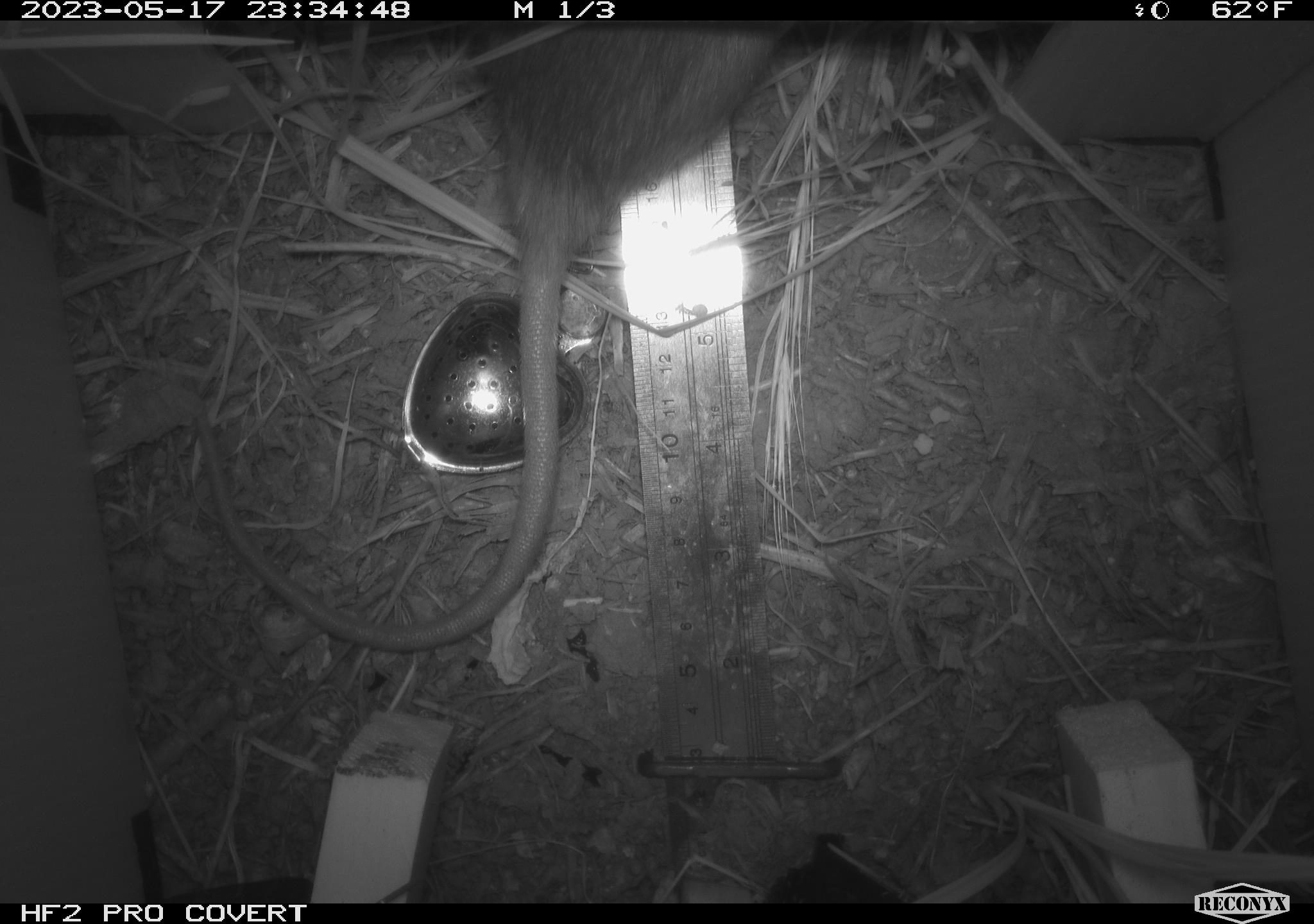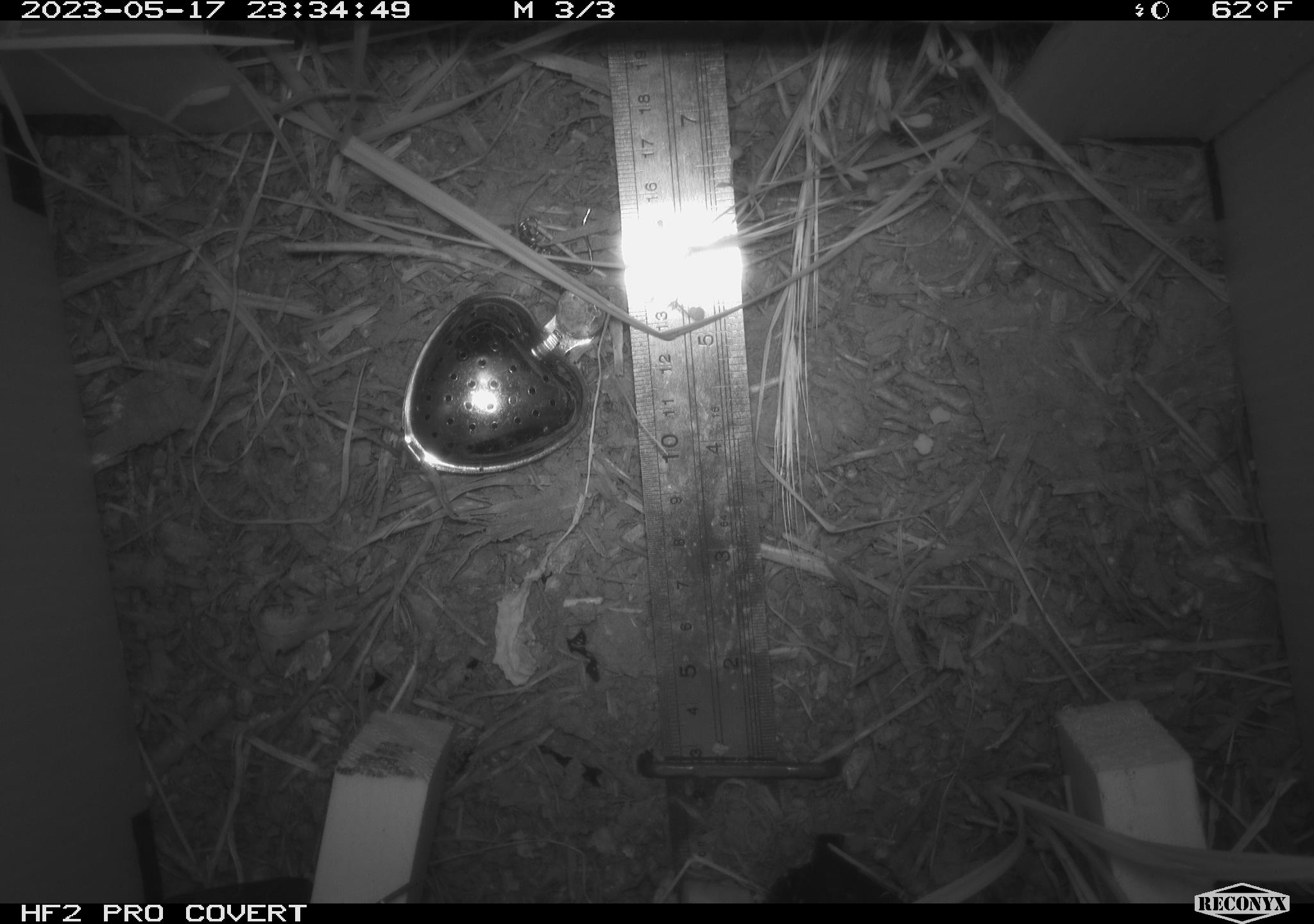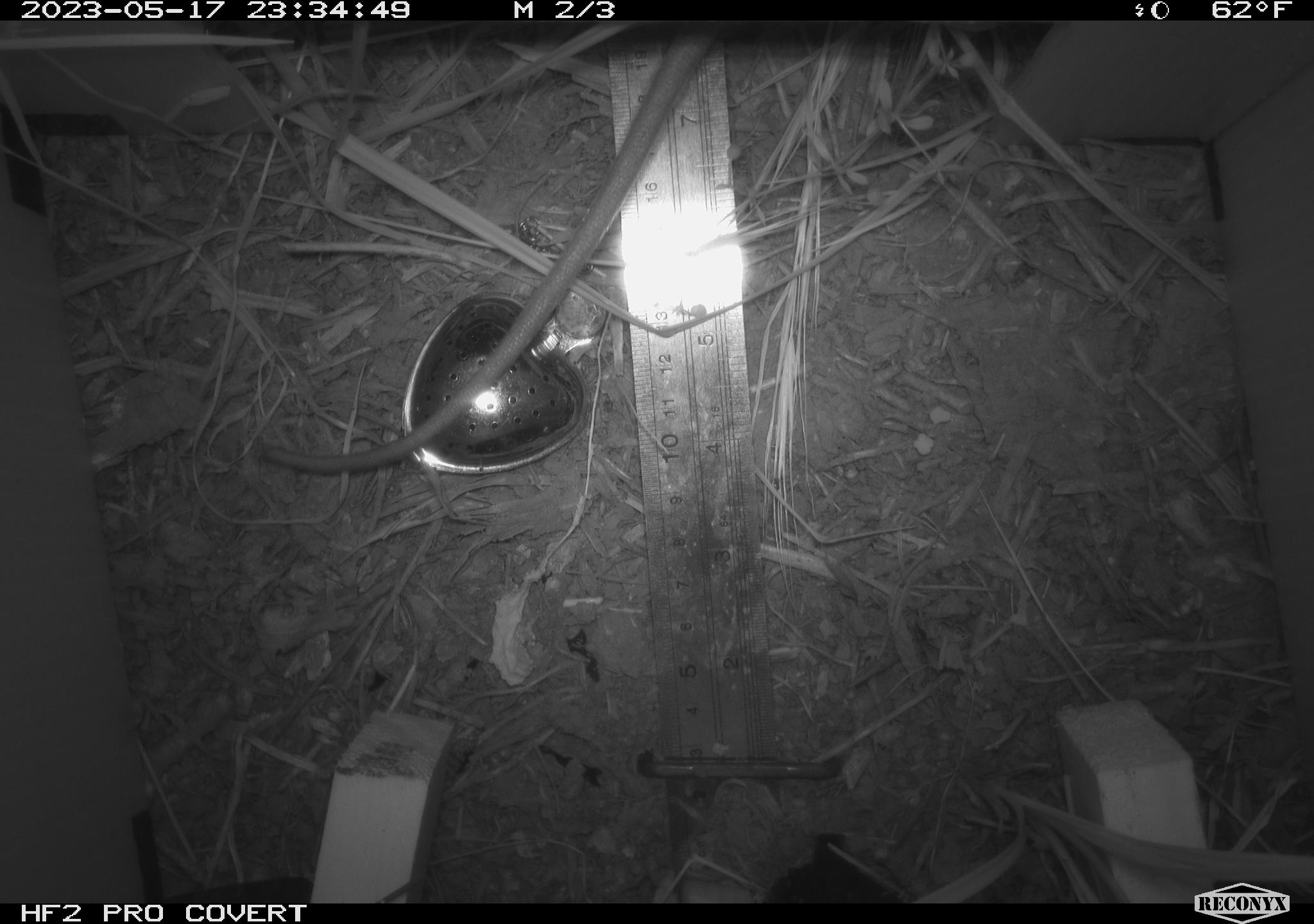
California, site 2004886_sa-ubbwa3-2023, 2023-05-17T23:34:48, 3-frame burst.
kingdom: Animalia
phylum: Chordata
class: Mammalia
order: Rodentia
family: Muridae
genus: Rattus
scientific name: Rattus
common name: rat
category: rattus species